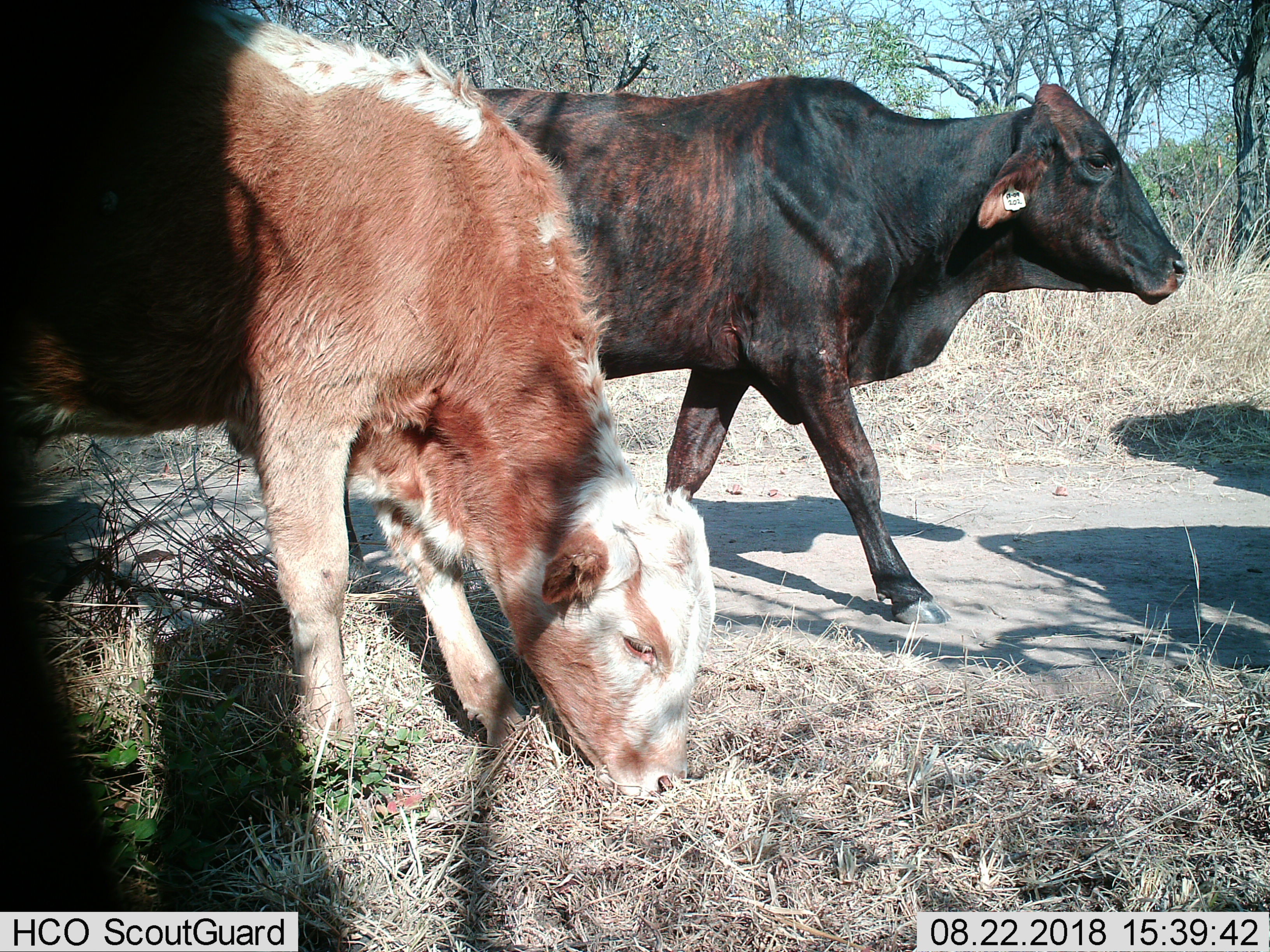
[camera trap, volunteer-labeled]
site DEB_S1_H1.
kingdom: Animalia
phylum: Chordata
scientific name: Vertebrata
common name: domestic animal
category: domesticanimal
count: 2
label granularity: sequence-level